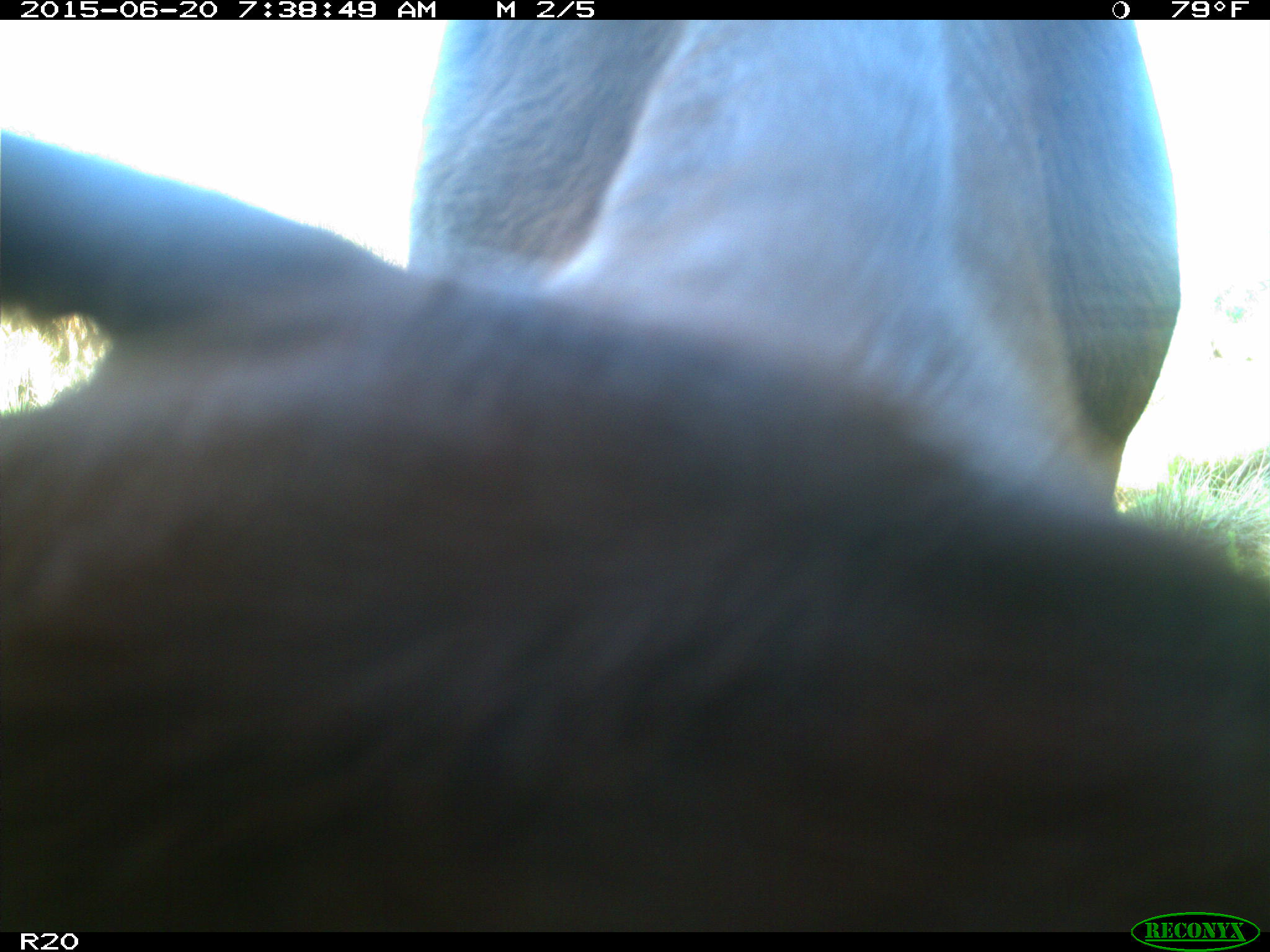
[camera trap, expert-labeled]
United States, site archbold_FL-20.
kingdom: Animalia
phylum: Chordata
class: Mammalia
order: Artiodactyla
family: Bovidae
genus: Bos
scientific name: Bos taurus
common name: domestic cow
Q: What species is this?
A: Bos taurus (domestic cow).